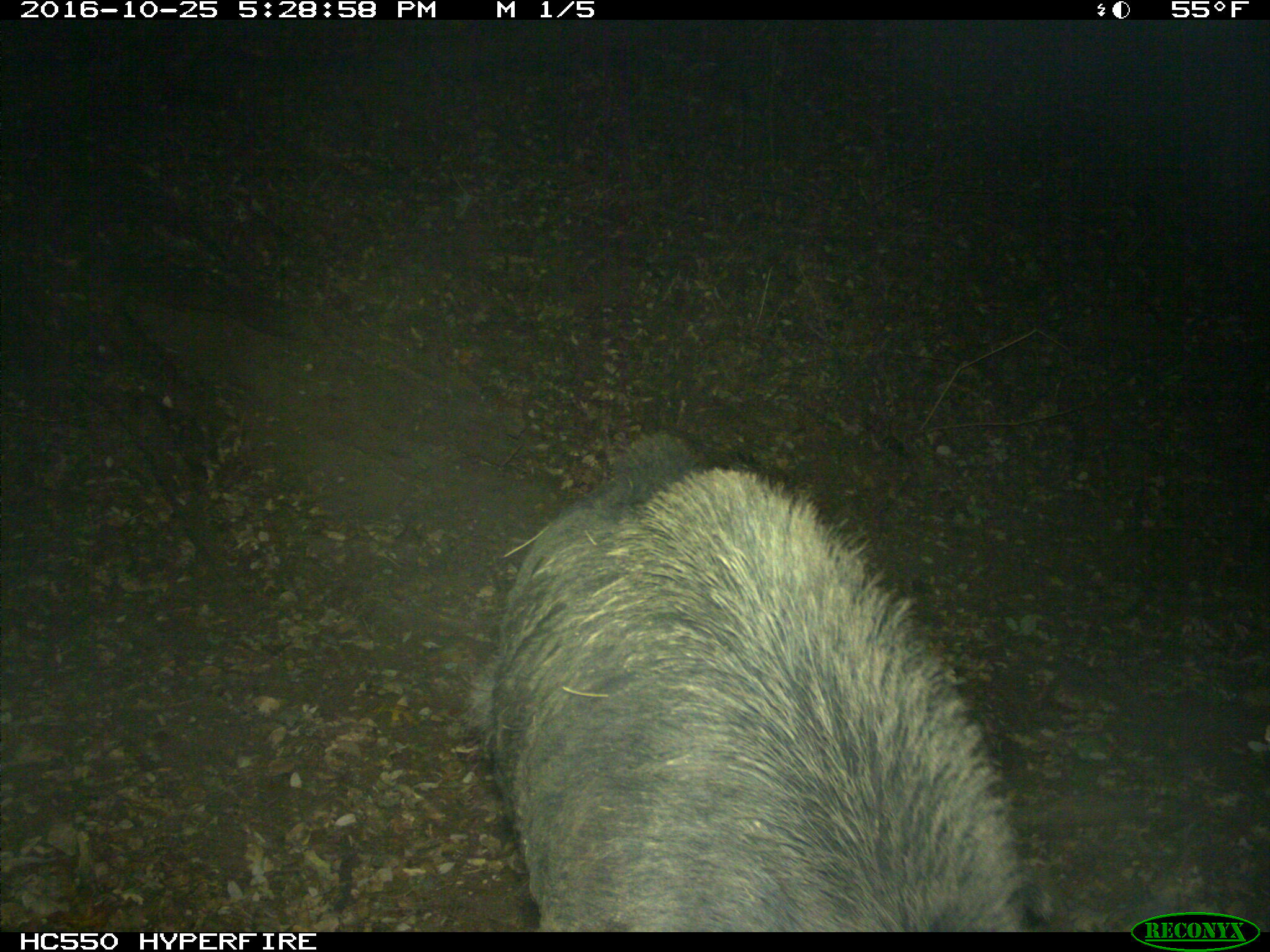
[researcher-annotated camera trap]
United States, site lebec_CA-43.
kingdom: Animalia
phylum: Chordata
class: Mammalia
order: Artiodactyla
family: Suidae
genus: Sus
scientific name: Sus scrofa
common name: wild boar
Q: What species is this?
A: Sus scrofa (wild boar).